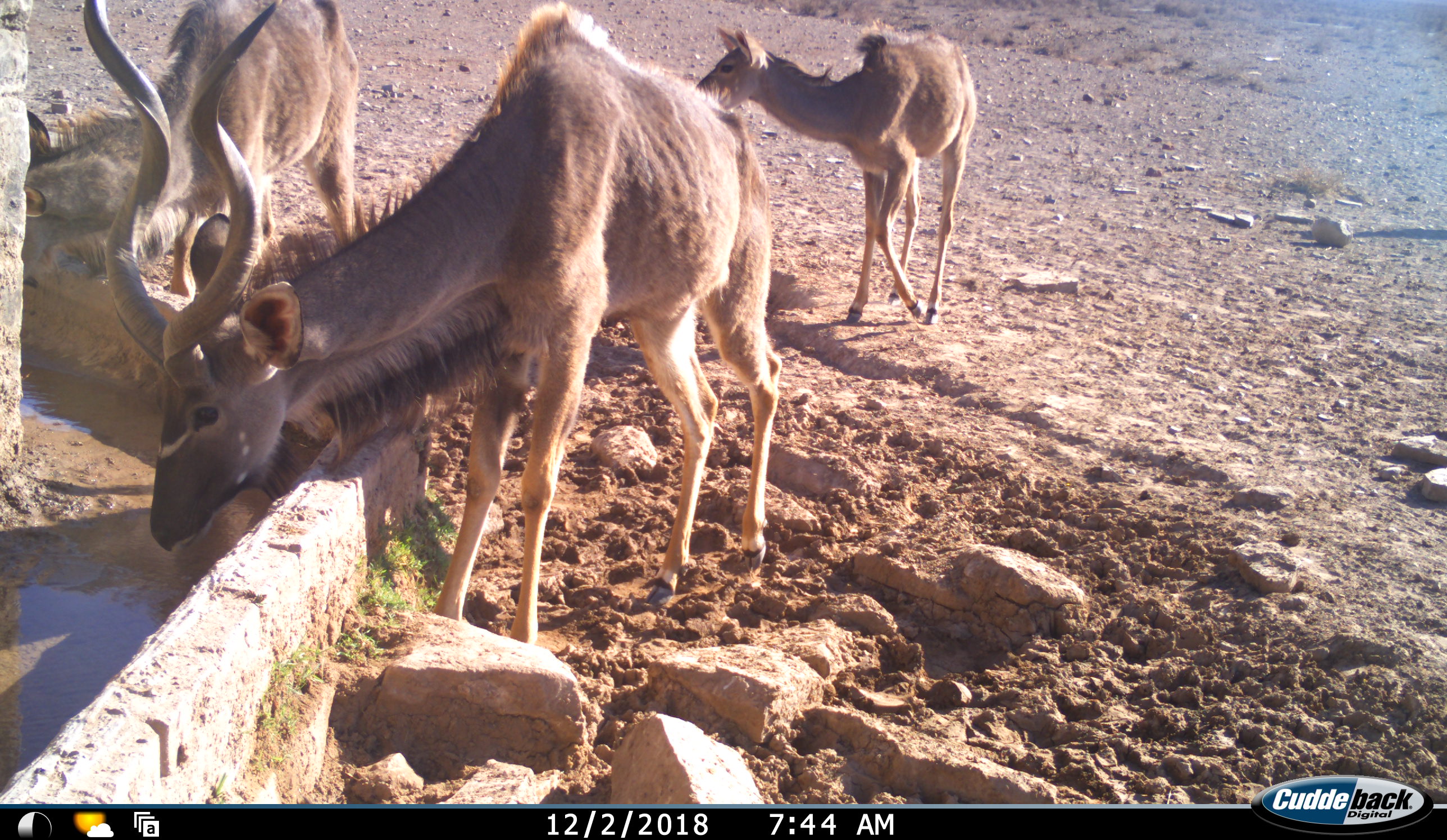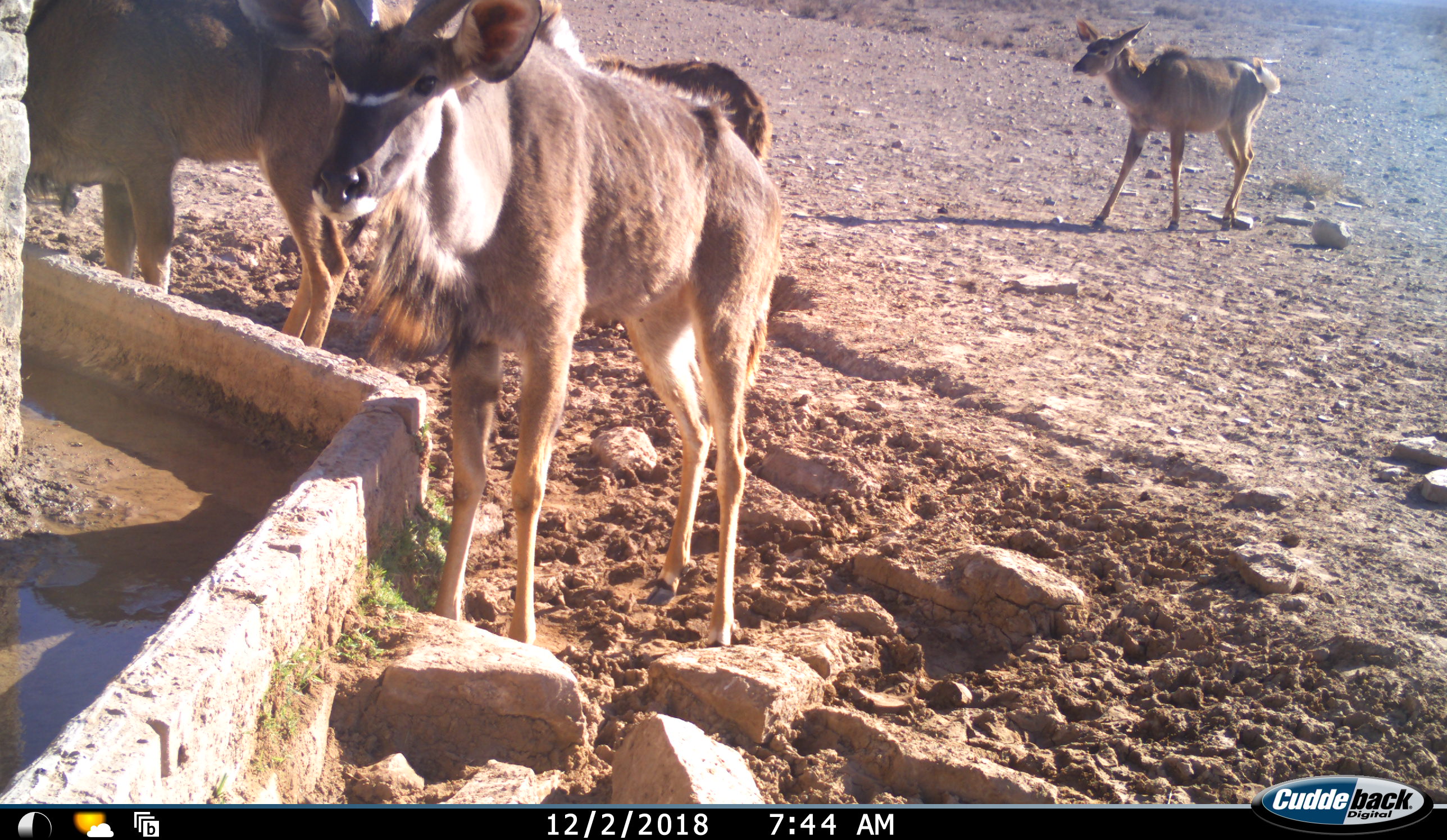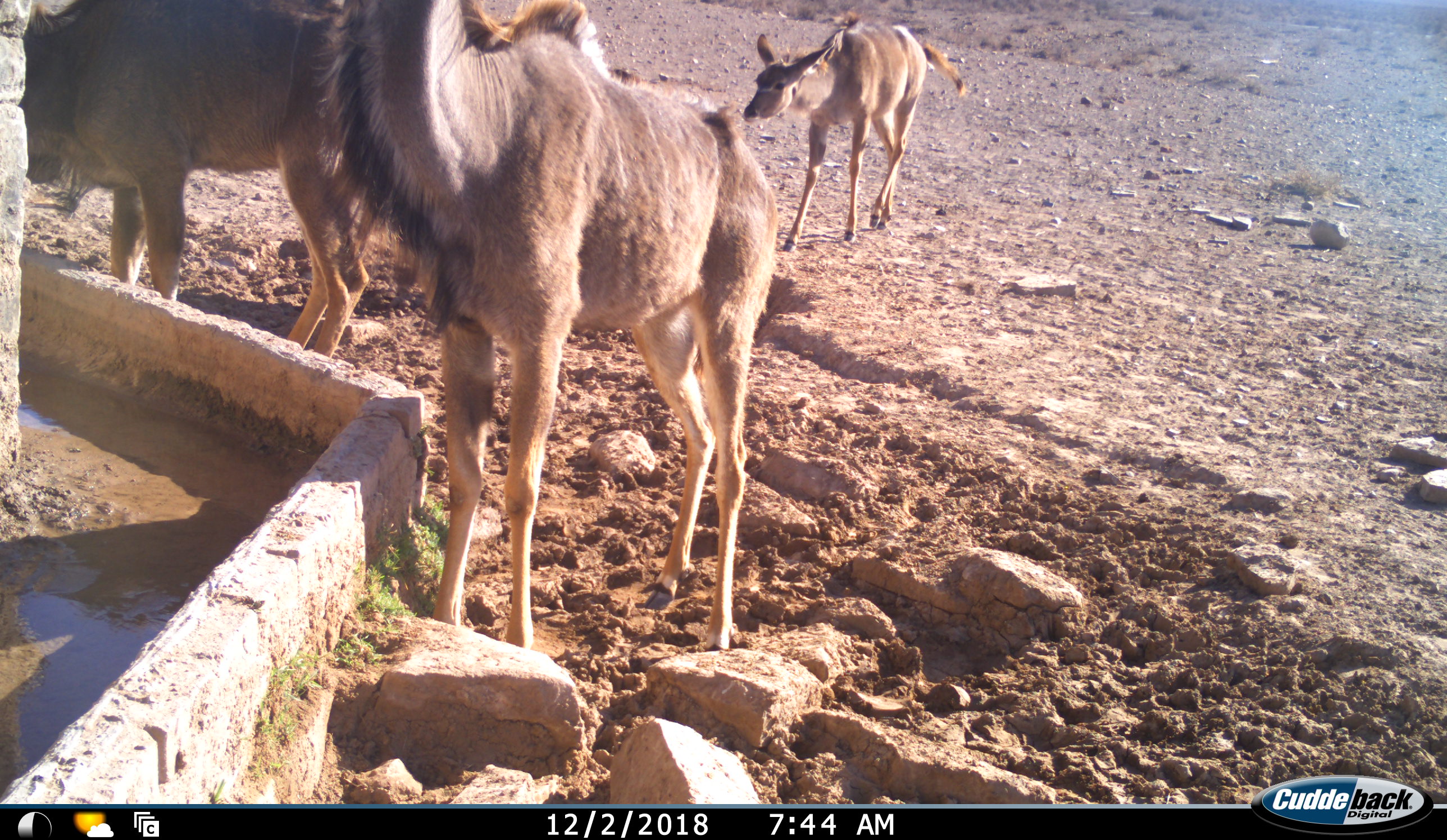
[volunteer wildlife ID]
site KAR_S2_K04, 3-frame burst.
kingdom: Animalia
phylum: Chordata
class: Mammalia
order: Artiodactyla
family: Bovidae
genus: Tragelaphus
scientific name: Tragelaphus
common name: kudu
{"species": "kudu (Tragelaphus)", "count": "3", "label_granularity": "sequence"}